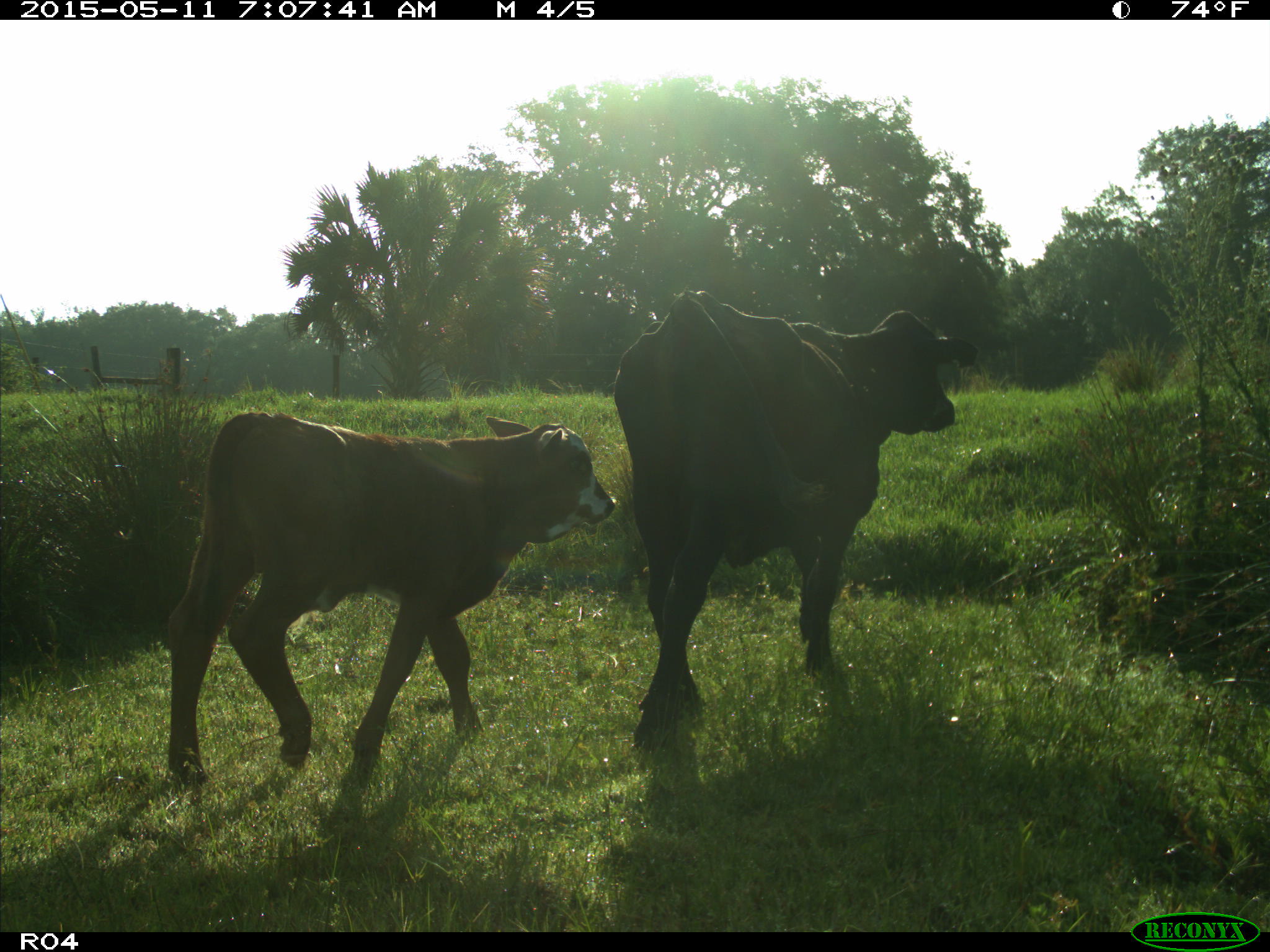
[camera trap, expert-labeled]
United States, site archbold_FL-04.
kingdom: Animalia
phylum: Chordata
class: Mammalia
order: Artiodactyla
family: Bovidae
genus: Bos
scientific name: Bos taurus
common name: domestic cow